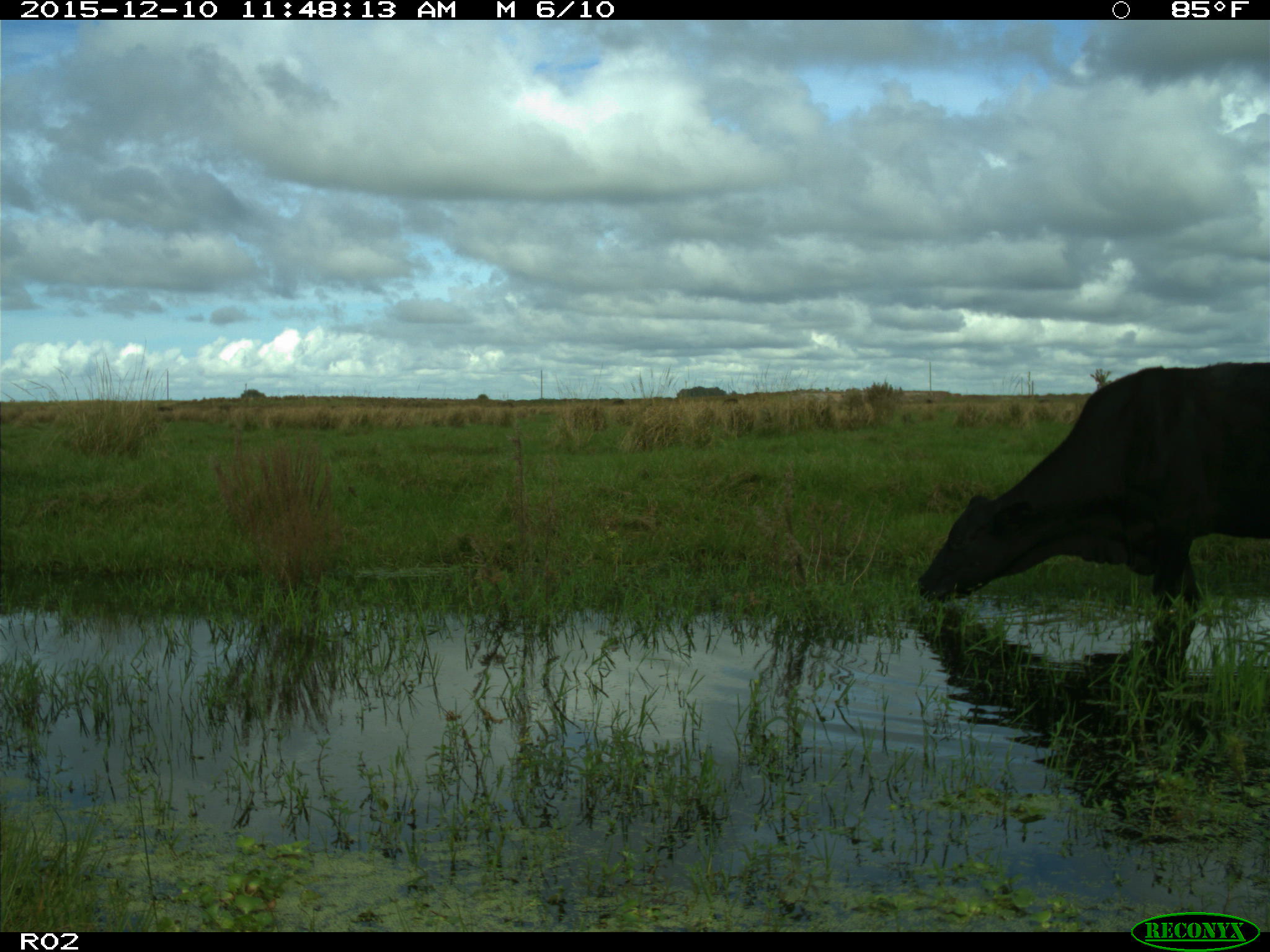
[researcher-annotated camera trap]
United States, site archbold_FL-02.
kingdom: Animalia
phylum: Chordata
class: Mammalia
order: Artiodactyla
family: Bovidae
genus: Bos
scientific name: Bos taurus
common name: domestic cow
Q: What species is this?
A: Bos taurus (domestic cow).